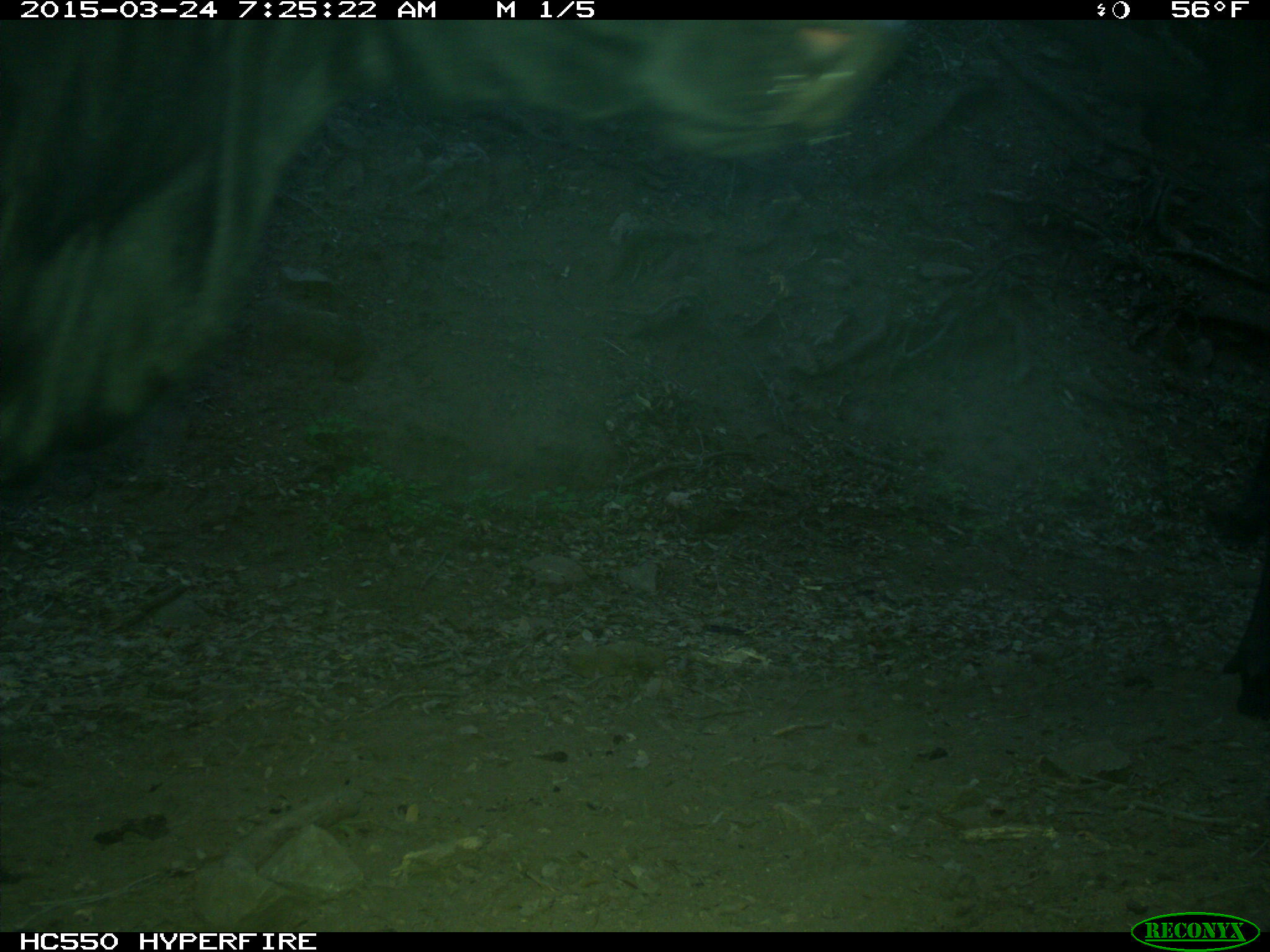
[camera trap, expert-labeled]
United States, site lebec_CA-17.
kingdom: Animalia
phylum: Chordata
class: Mammalia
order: Artiodactyla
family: Bovidae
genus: Bos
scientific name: Bos taurus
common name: domestic cow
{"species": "Bos taurus (domestic cow)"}